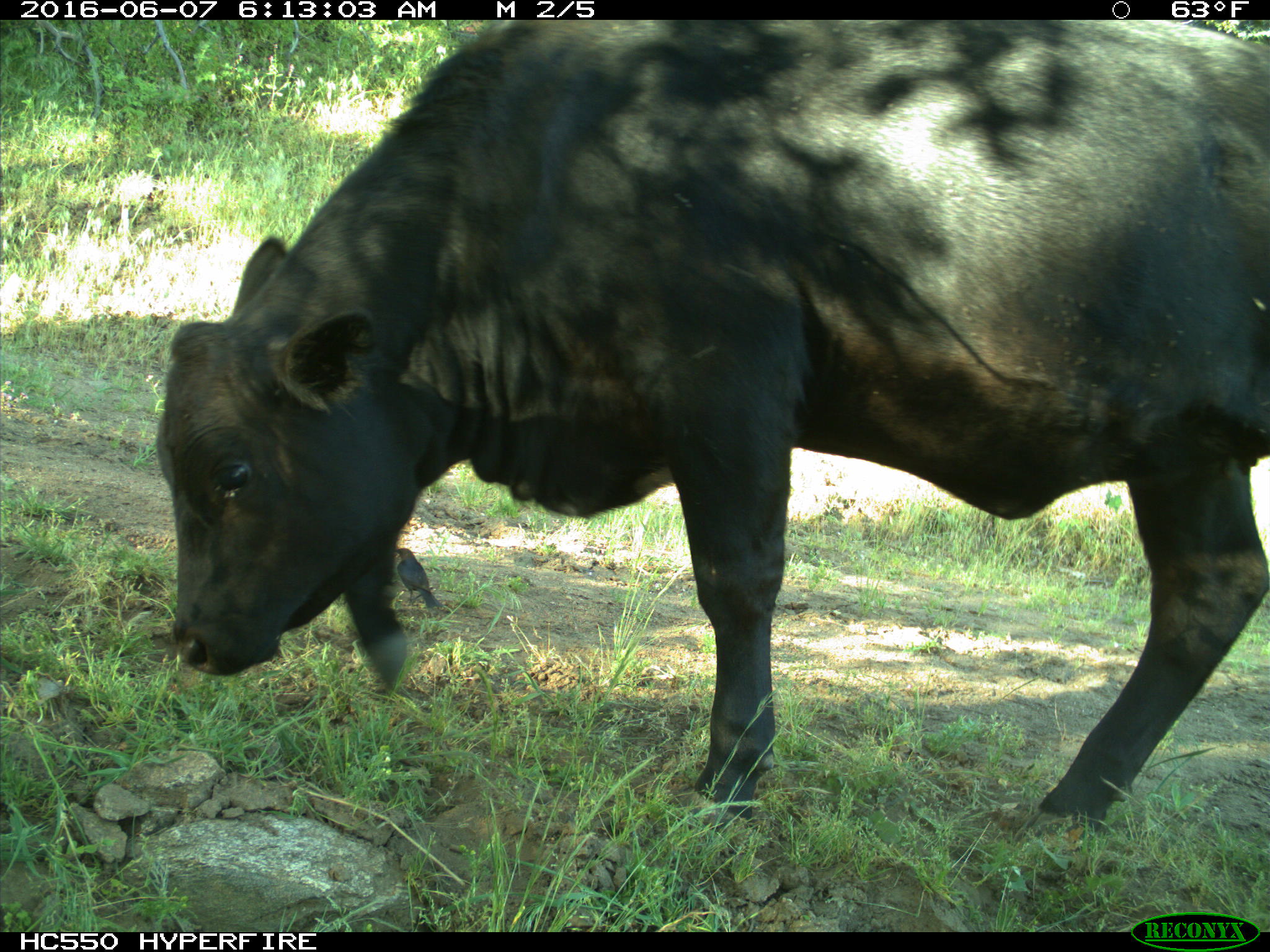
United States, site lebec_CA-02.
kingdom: Animalia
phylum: Chordata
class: Mammalia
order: Artiodactyla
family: Bovidae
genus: Bos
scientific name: Bos taurus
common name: domestic cow